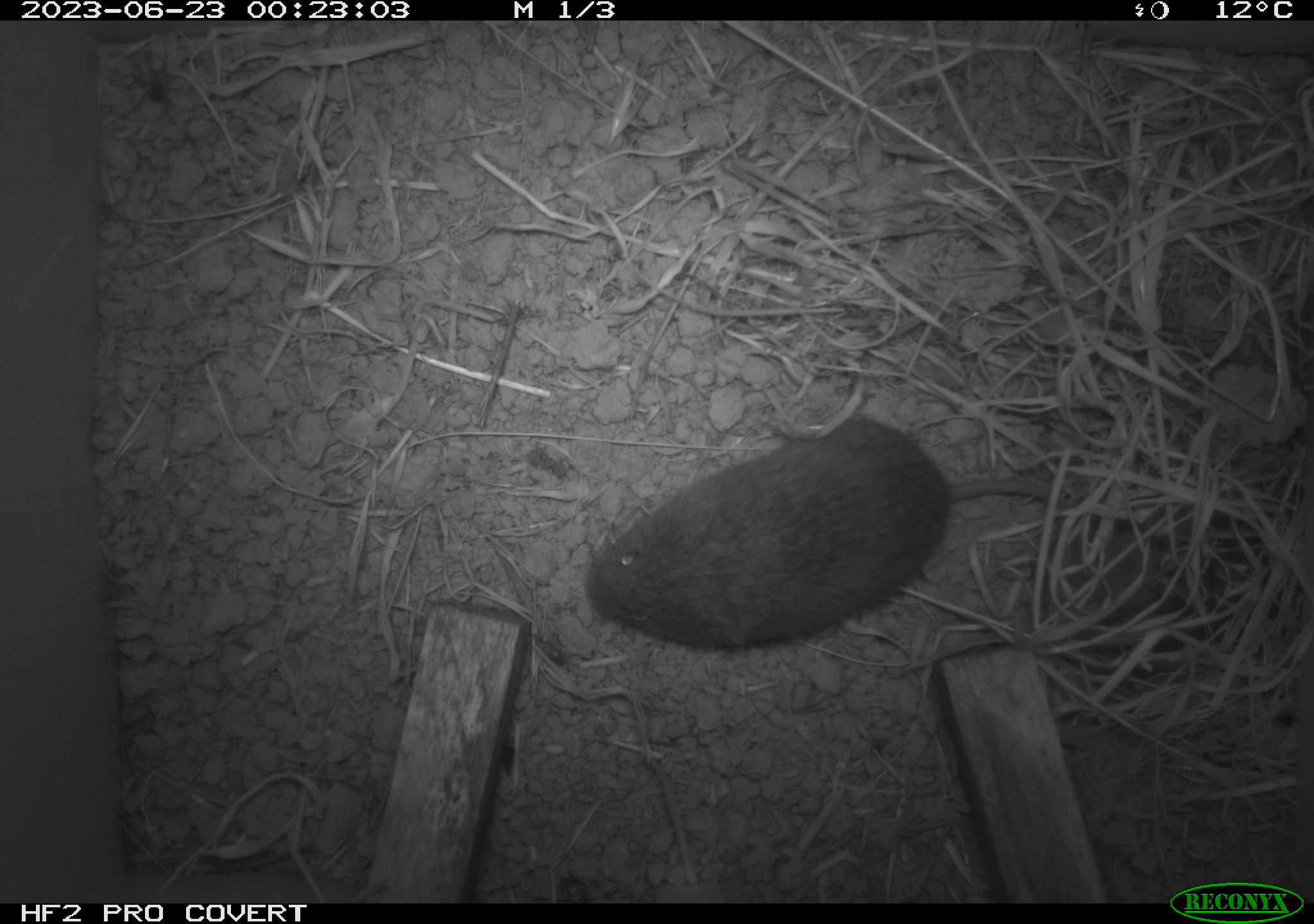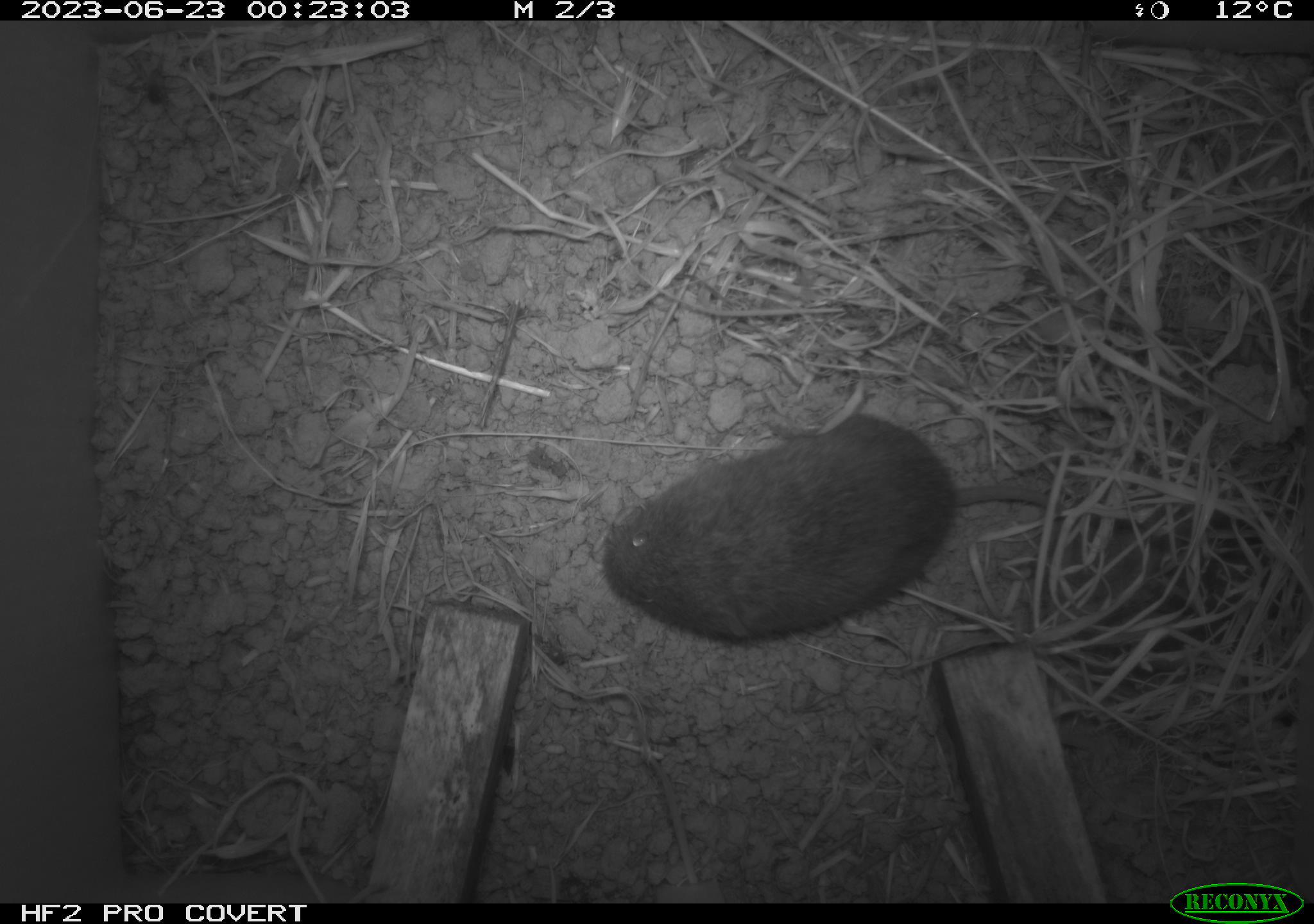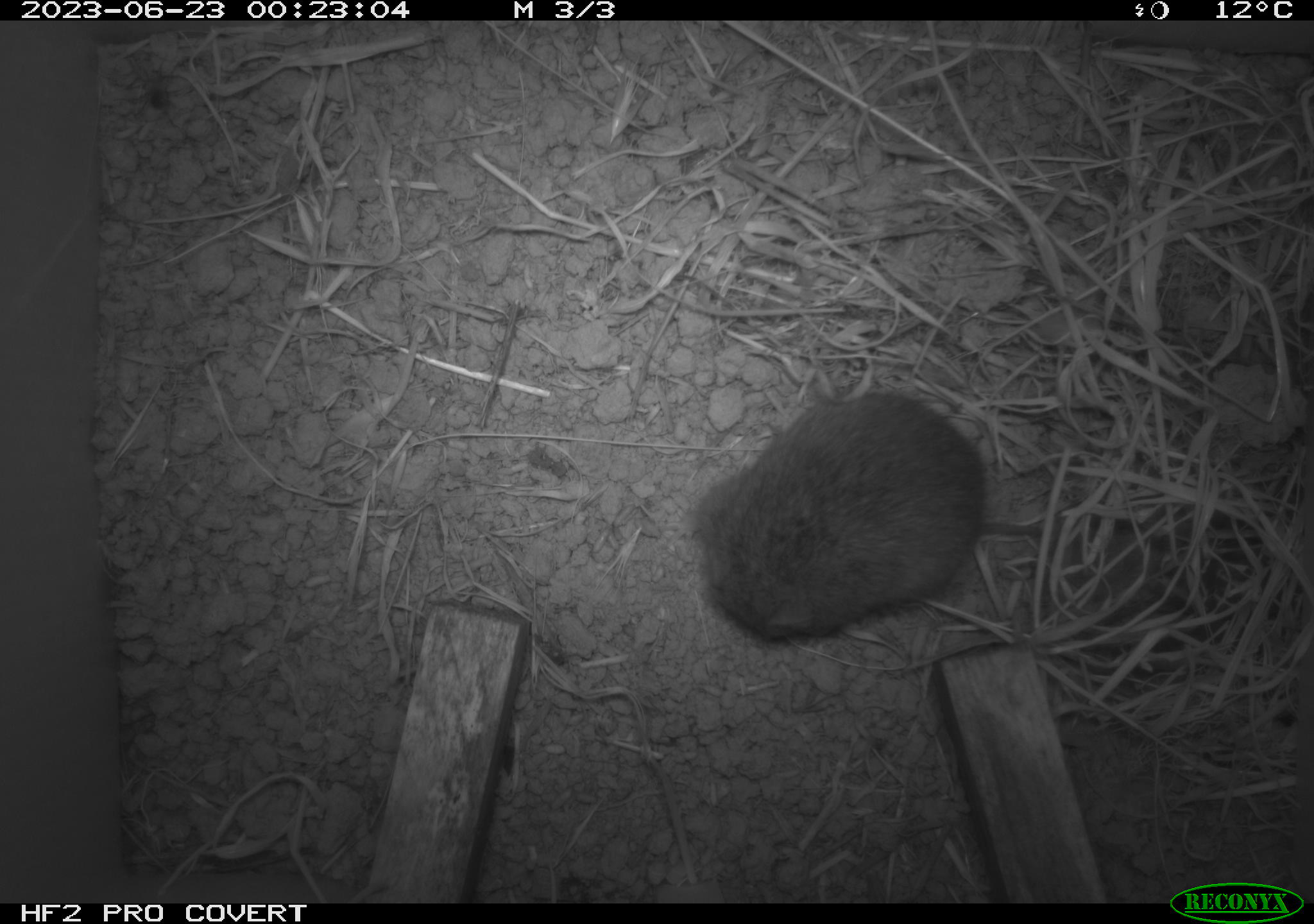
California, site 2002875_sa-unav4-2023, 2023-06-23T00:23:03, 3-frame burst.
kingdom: Animalia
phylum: Chordata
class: Mammalia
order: Rodentia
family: Cricetidae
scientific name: Arvicolinae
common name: voles, lemmings, and muskrats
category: arvicolinae subfamily